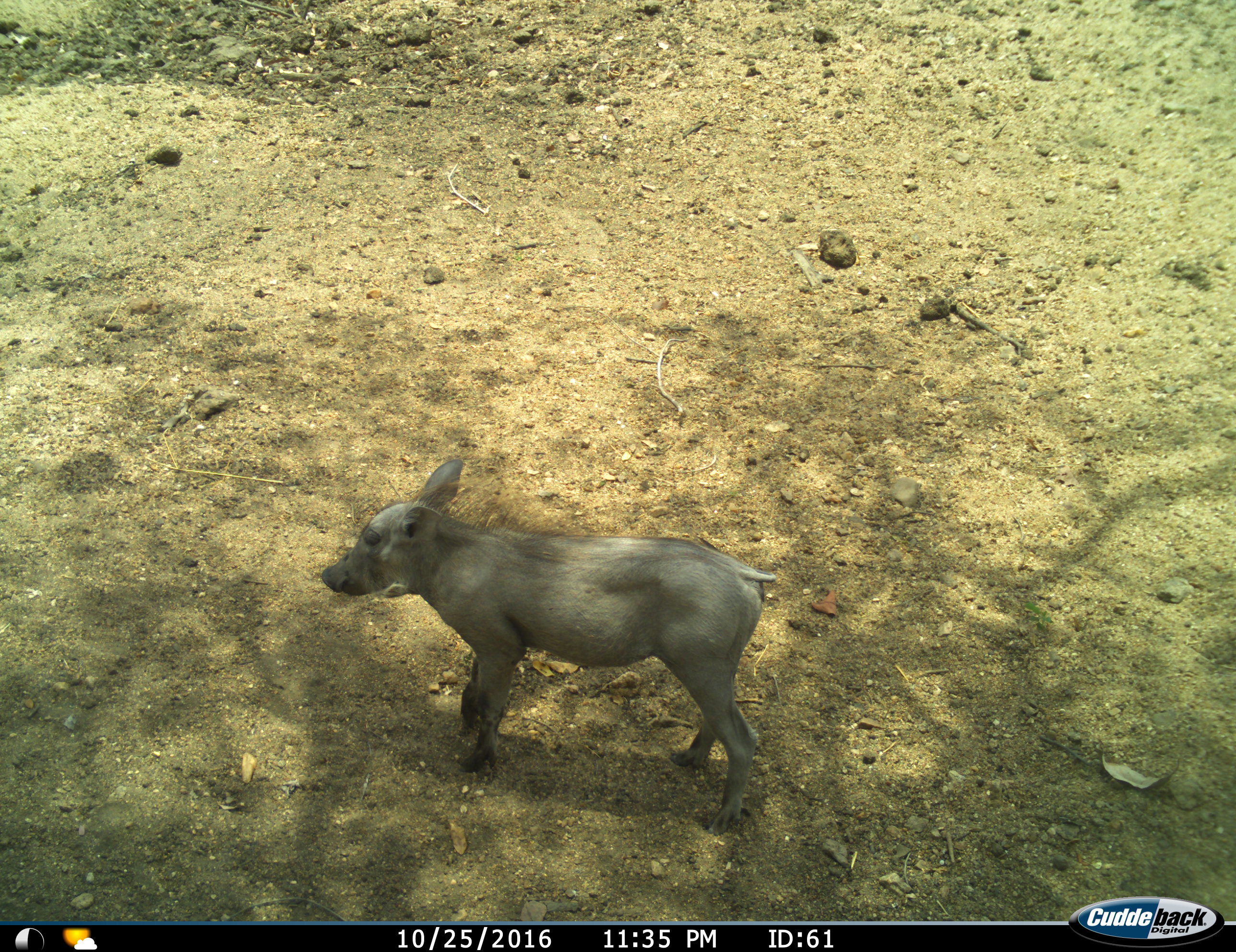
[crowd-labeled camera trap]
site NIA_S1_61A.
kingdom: Animalia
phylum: Chordata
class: Mammalia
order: Artiodactyla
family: Suidae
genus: Phacochoerus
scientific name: Phacochoerus africanus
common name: warthog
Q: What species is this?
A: Warthog (Phacochoerus africanus).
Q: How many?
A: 1.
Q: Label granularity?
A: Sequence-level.